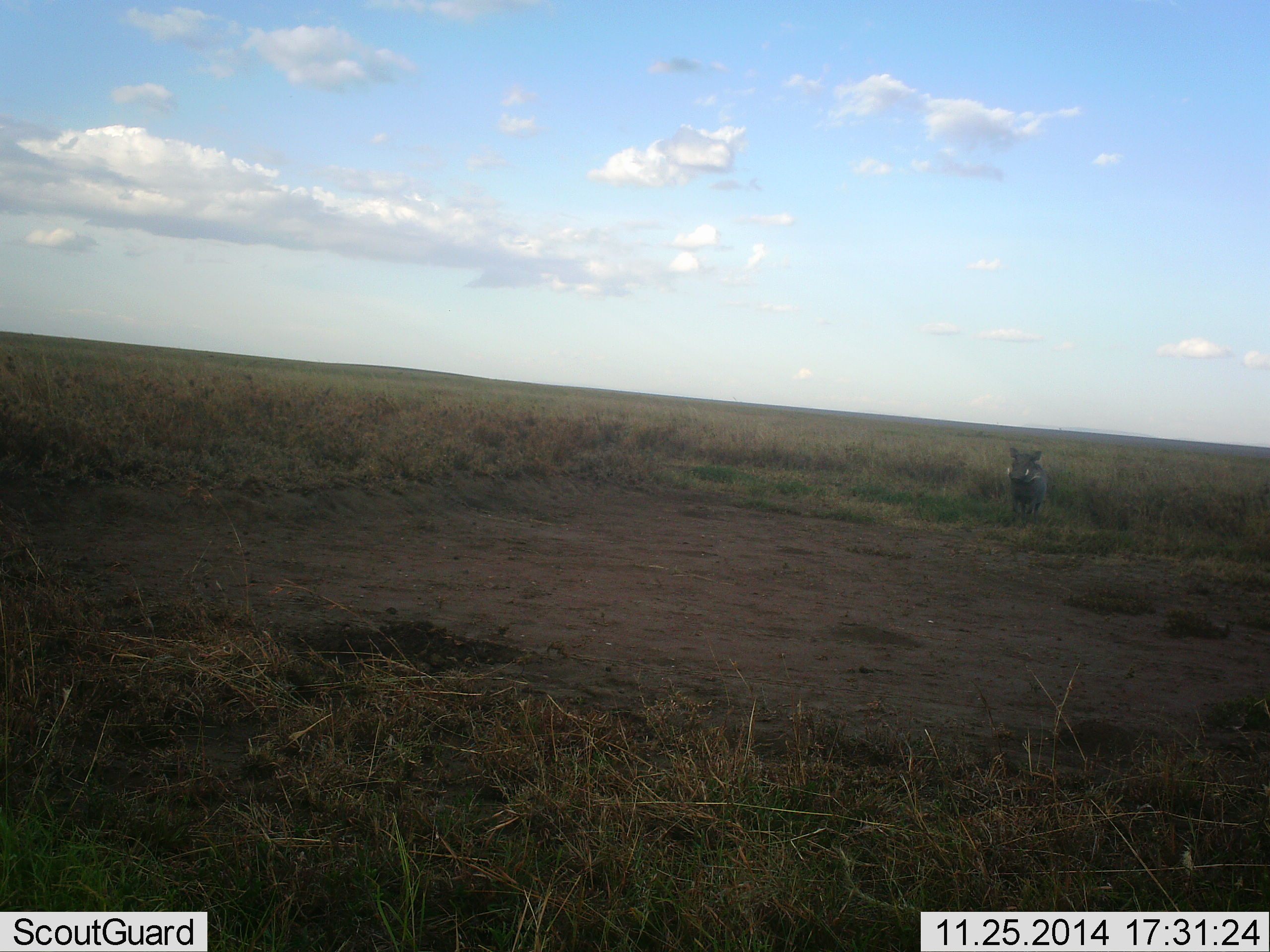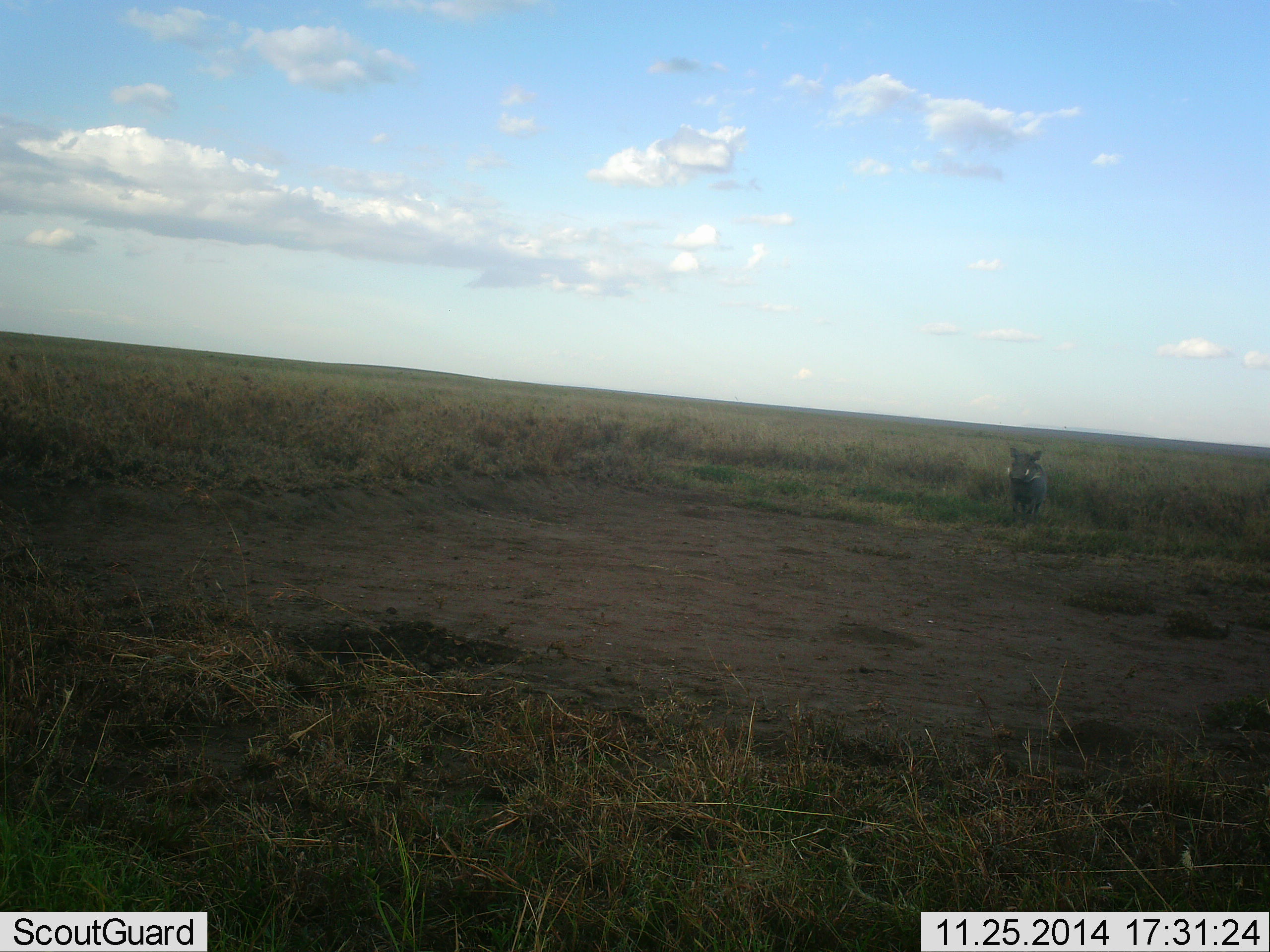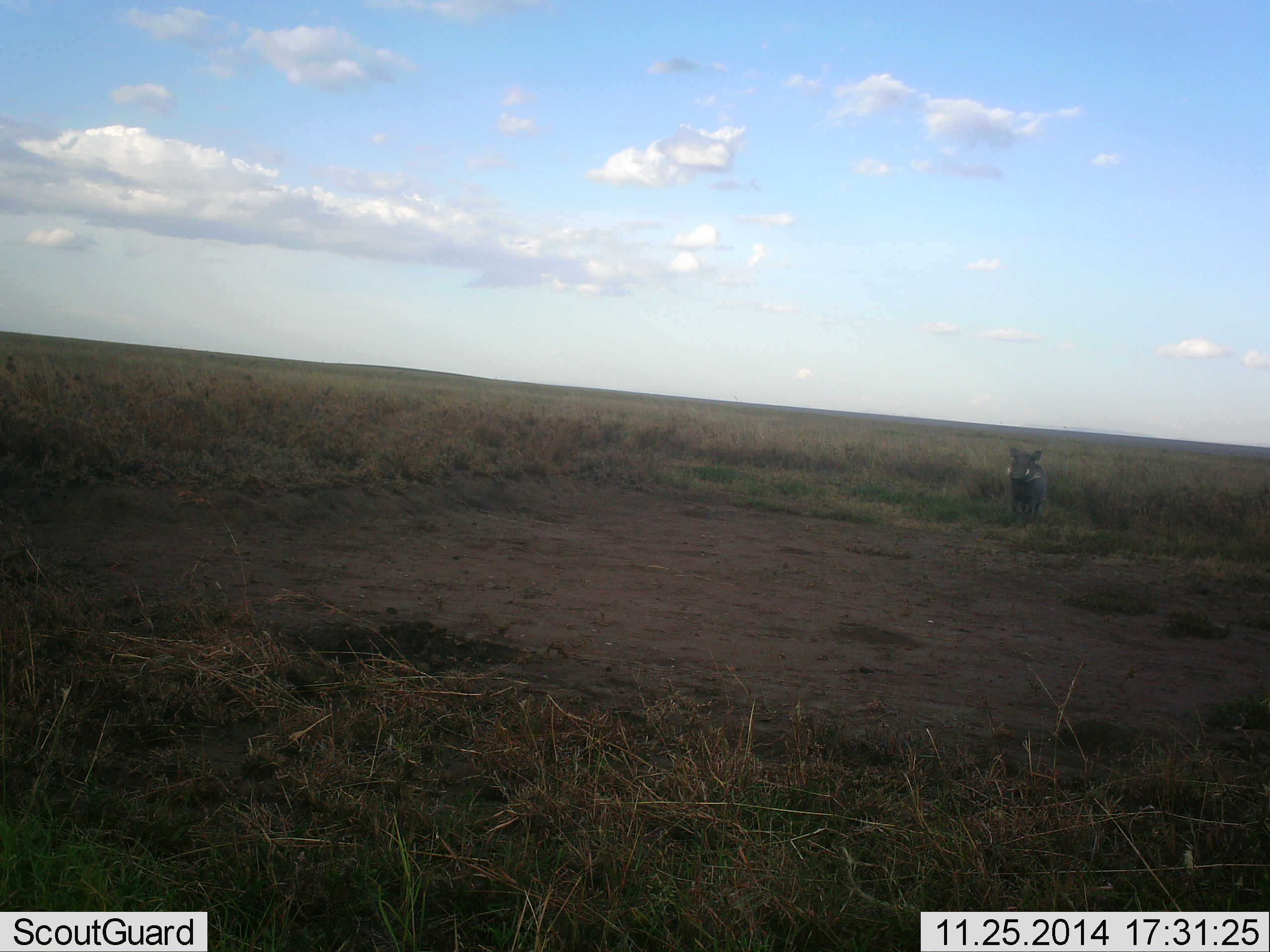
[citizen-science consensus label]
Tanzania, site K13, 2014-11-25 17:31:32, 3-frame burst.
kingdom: Animalia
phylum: Chordata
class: Mammalia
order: Artiodactyla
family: Suidae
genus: Phacochoerus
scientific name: Phacochoerus africanus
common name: warthog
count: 1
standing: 100%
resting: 0%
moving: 0%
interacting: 0%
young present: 0%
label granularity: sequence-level